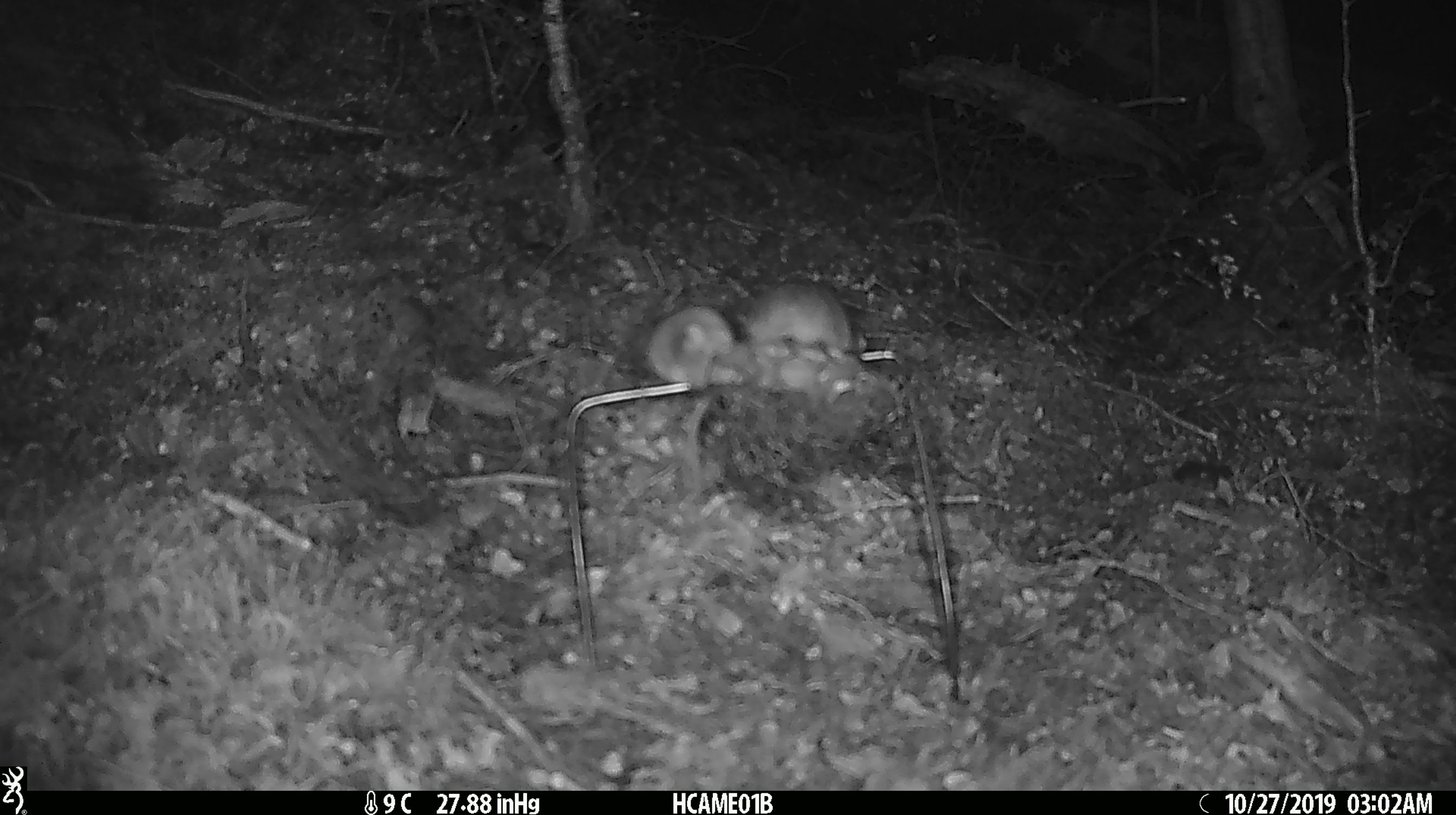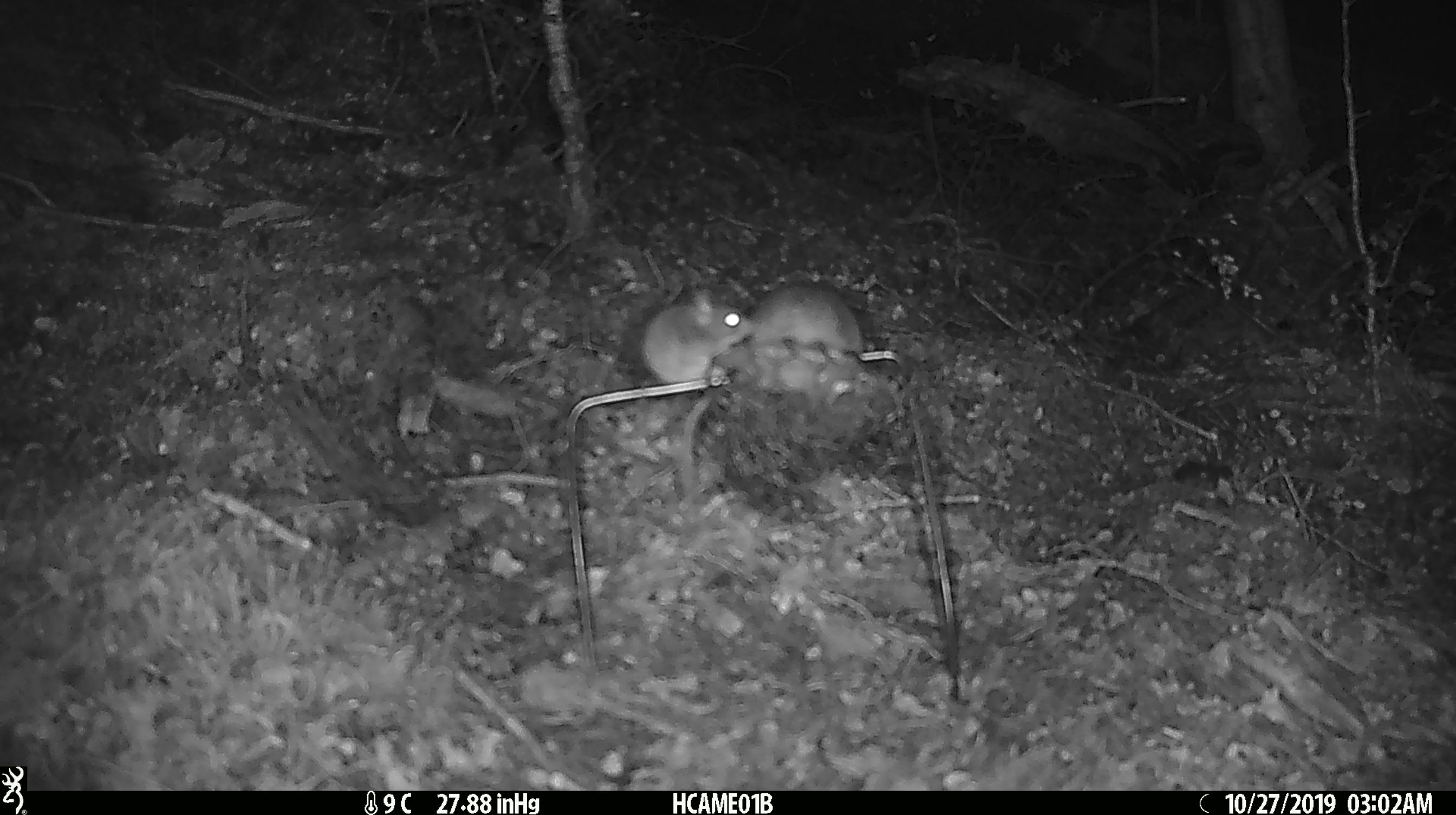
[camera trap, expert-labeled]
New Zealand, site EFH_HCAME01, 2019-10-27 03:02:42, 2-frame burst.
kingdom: Animalia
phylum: Chordata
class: Mammalia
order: Rodentia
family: Muridae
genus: Mus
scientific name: Mus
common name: mouse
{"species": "mouse (Mus)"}